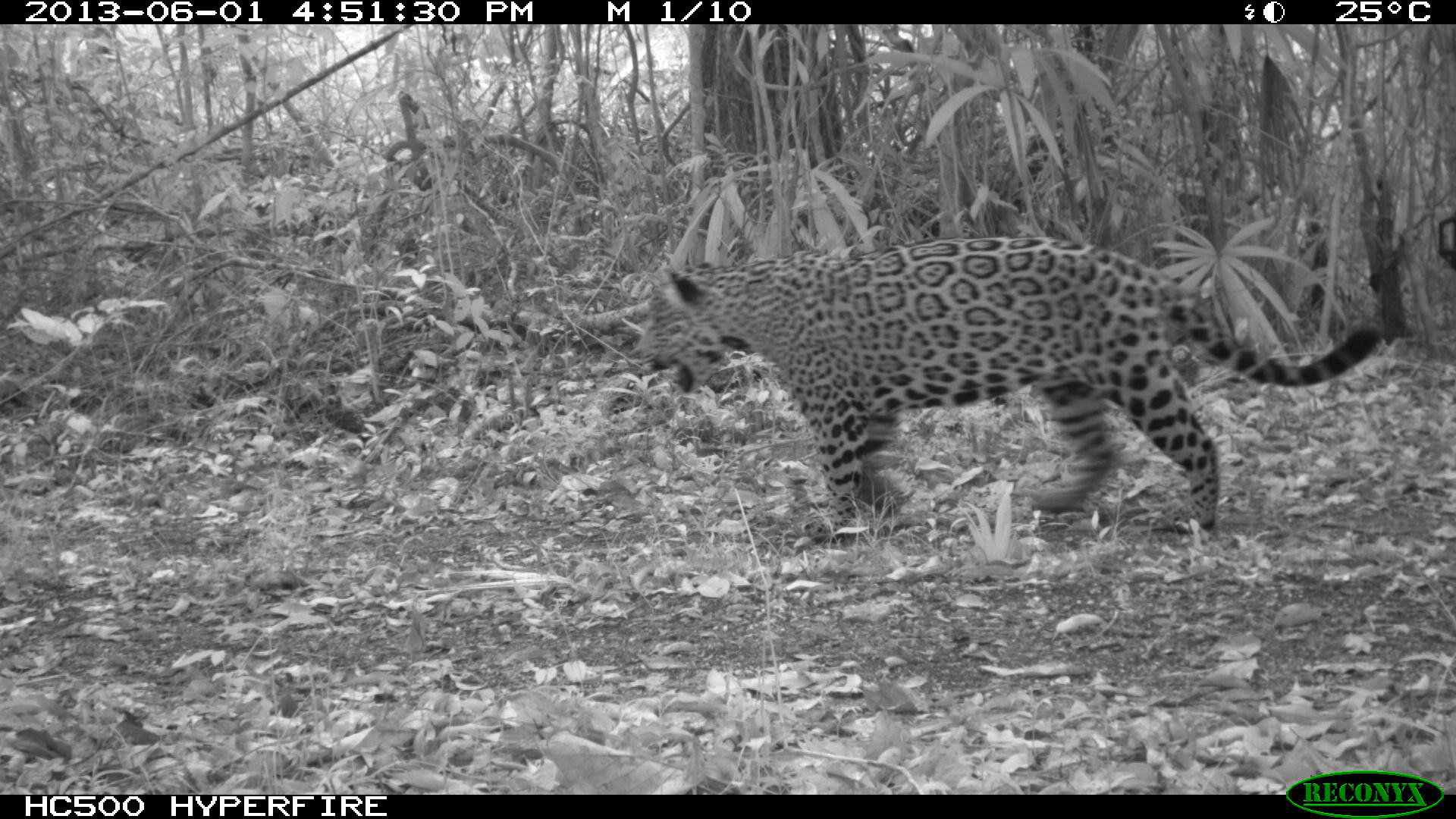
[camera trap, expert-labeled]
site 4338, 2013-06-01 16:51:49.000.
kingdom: Animalia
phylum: Chordata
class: Mammalia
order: Carnivora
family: Felidae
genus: Panthera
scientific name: Panthera onca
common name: jaguar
Panthera onca (jaguar), count 1, sex male.